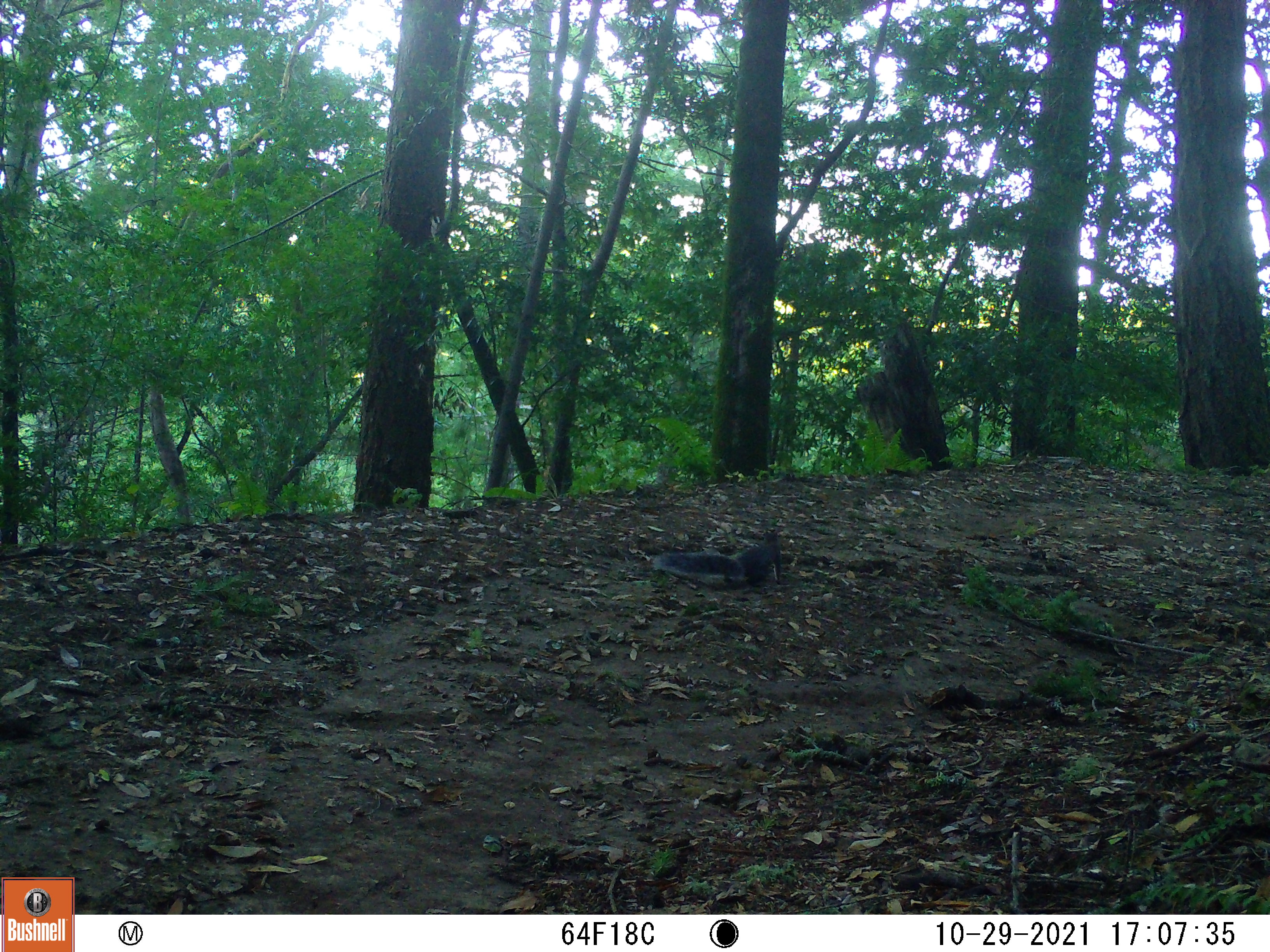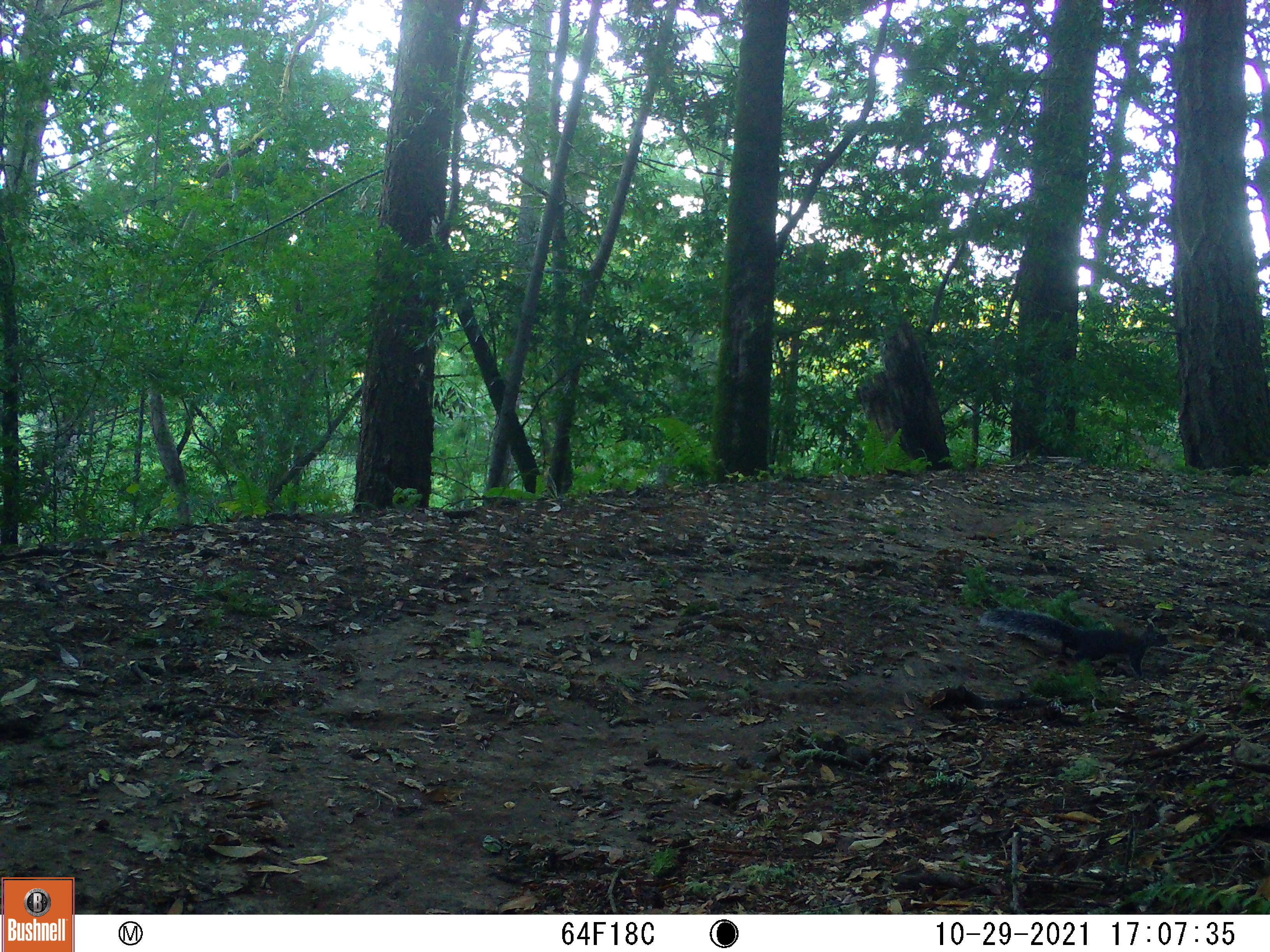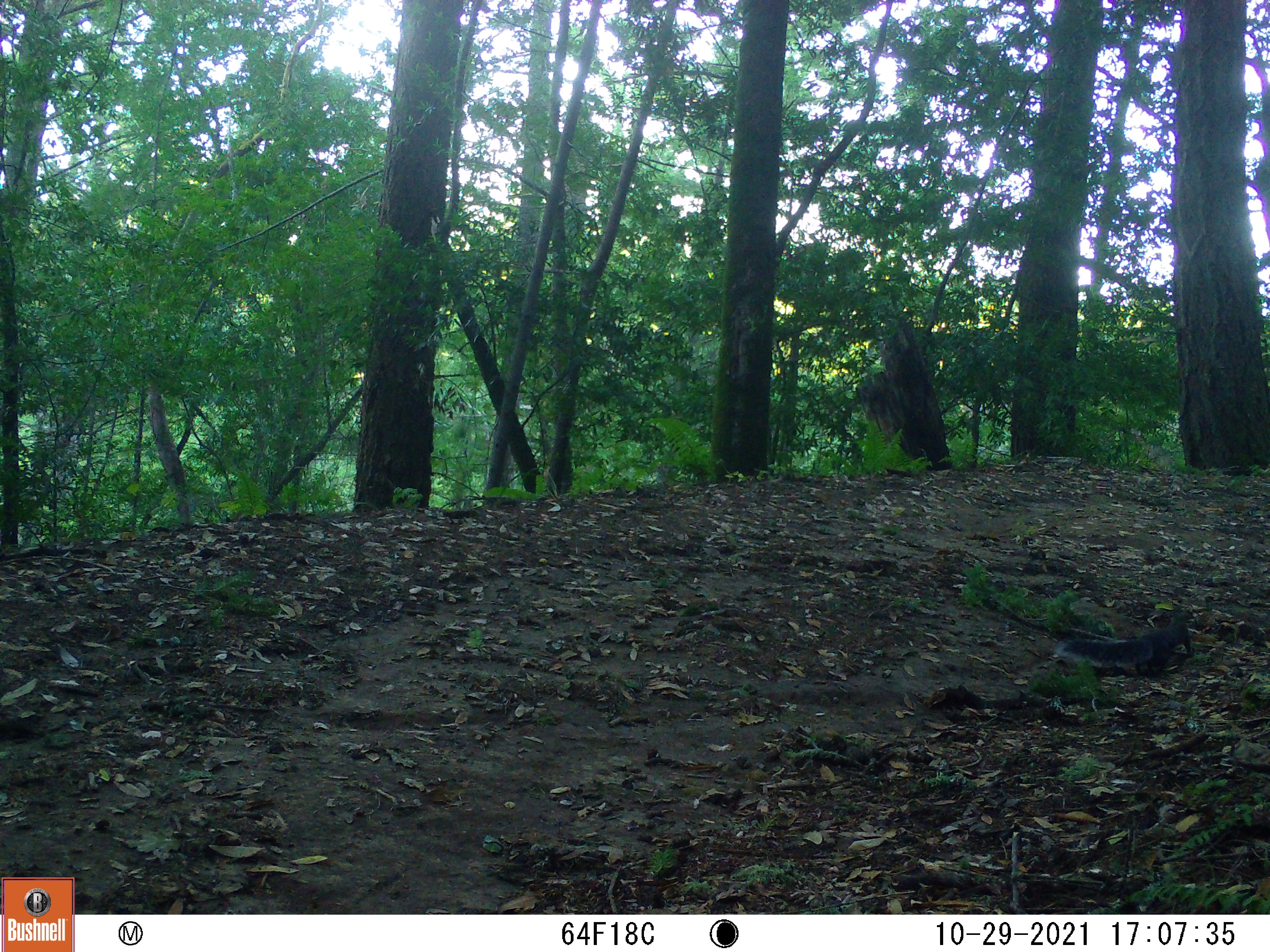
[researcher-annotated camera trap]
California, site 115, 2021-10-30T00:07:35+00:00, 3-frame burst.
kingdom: Animalia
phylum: Chordata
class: Mammalia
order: Rodentia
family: Sciuridae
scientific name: Sciuridae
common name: squirrel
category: unknown squirrel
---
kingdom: Animalia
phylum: Chordata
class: Mammalia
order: Rodentia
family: Sciuridae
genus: Sciurus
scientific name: Sciurus griseus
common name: western gray squirrel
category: western grey squirrel